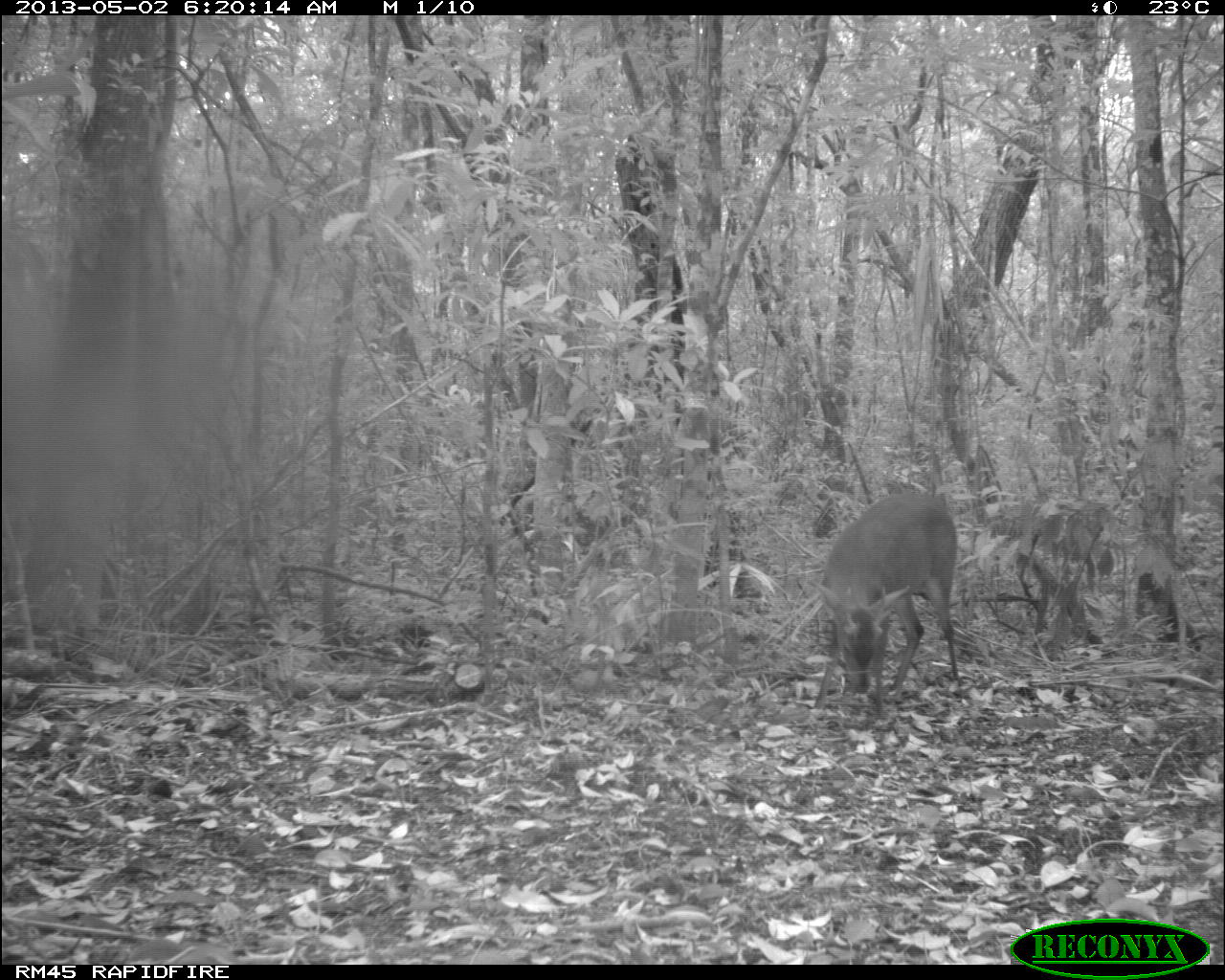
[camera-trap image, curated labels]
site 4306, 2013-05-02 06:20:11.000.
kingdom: Animalia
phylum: Chordata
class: Mammalia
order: Artiodactyla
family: Cervidae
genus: Mazama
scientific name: Mazama temama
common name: central american red brocket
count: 1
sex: male